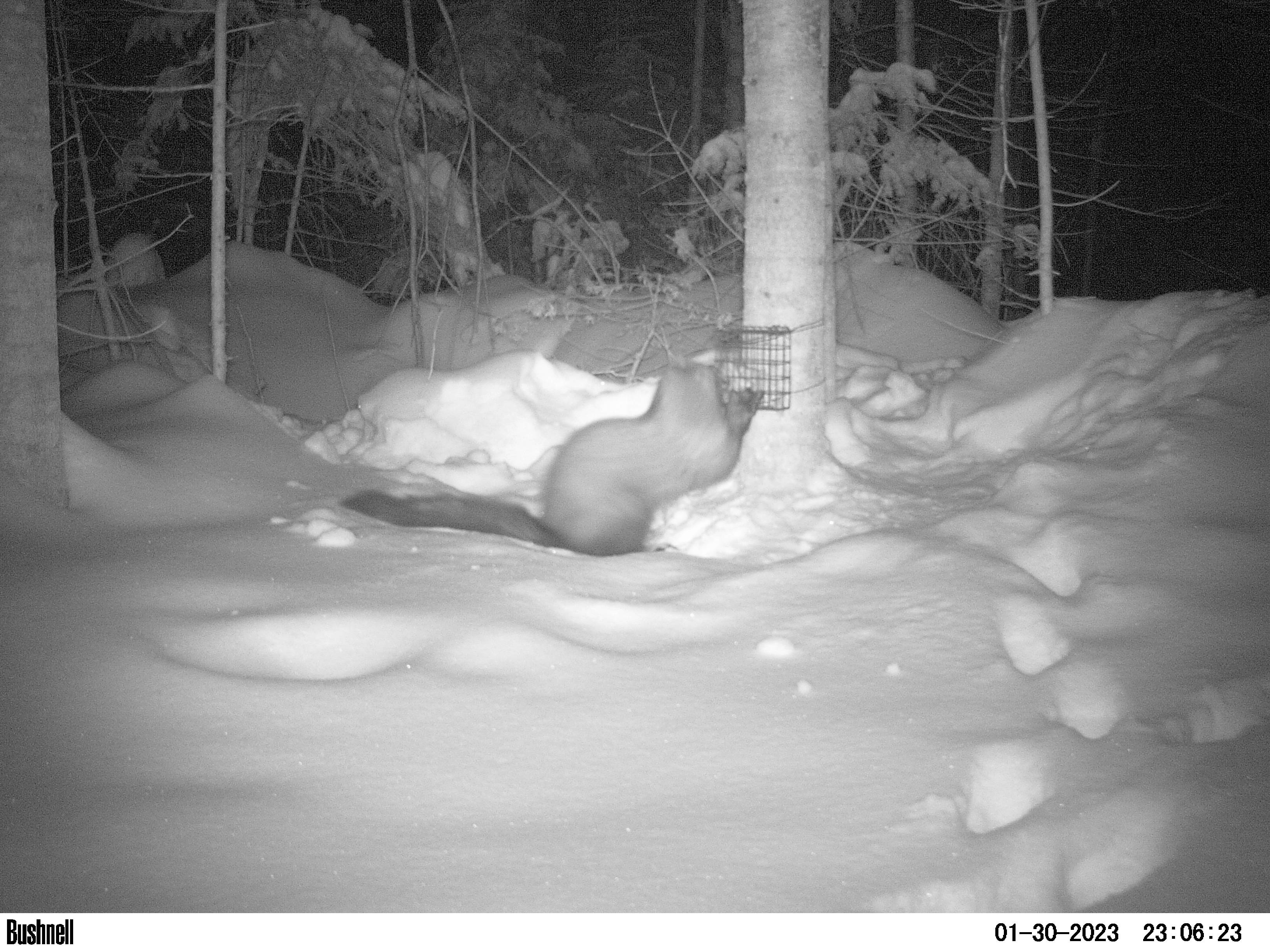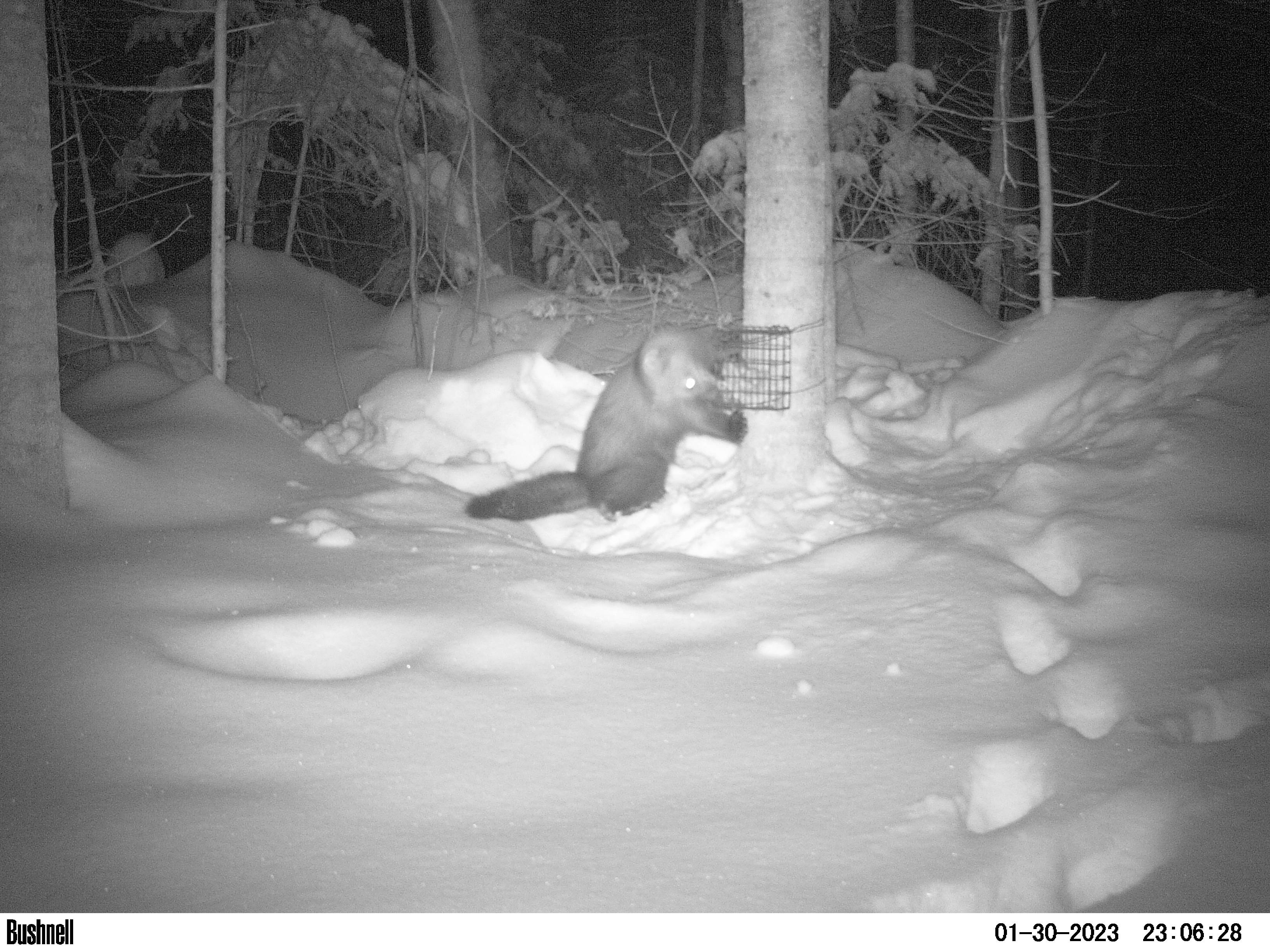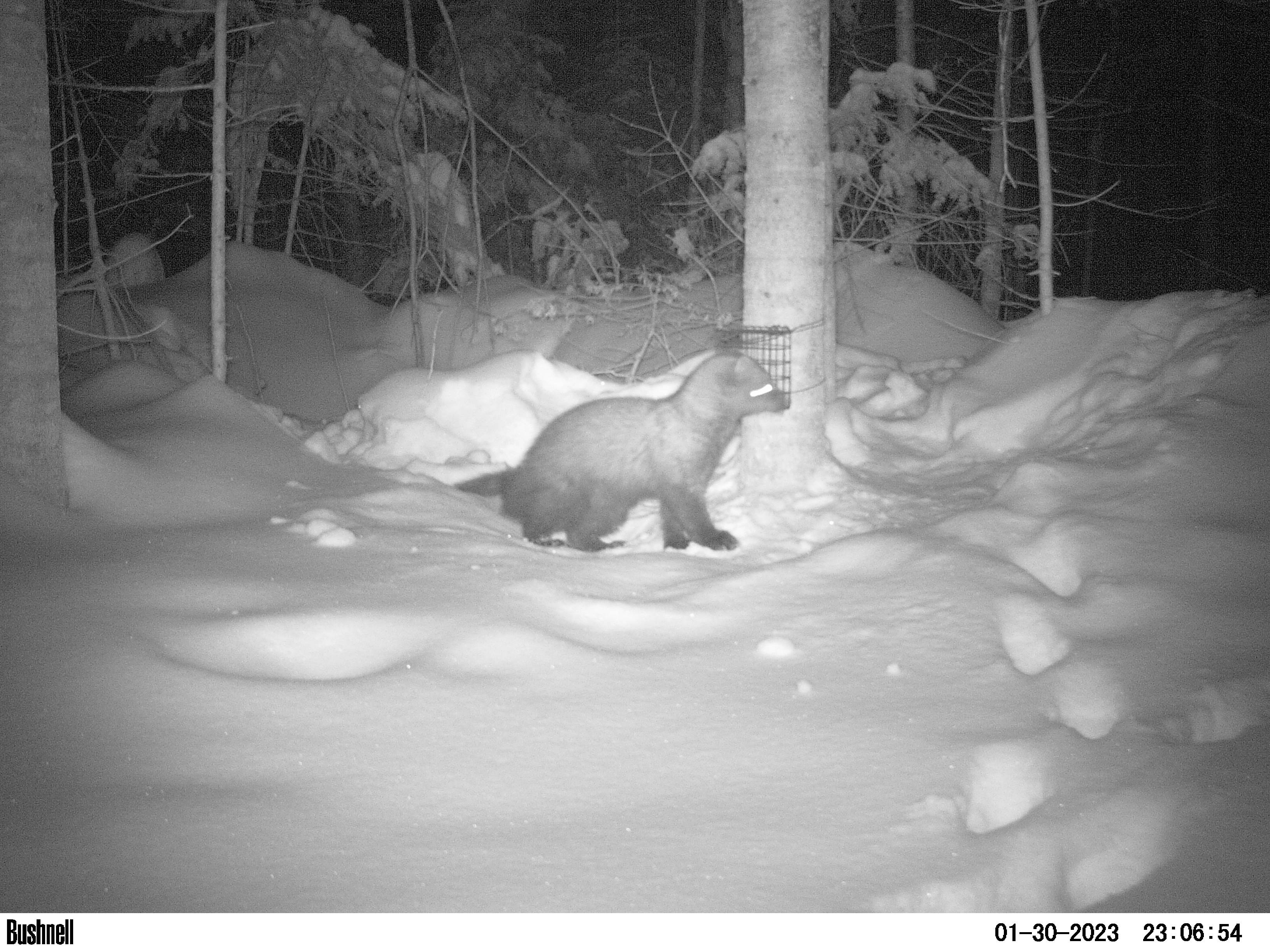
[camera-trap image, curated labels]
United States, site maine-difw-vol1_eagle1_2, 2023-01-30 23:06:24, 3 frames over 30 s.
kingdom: Animalia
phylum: Chordata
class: Mammalia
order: Carnivora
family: Mustelidae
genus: Pekania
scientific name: Pekania pennanti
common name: fisher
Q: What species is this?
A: Fisher (Pekania pennanti).